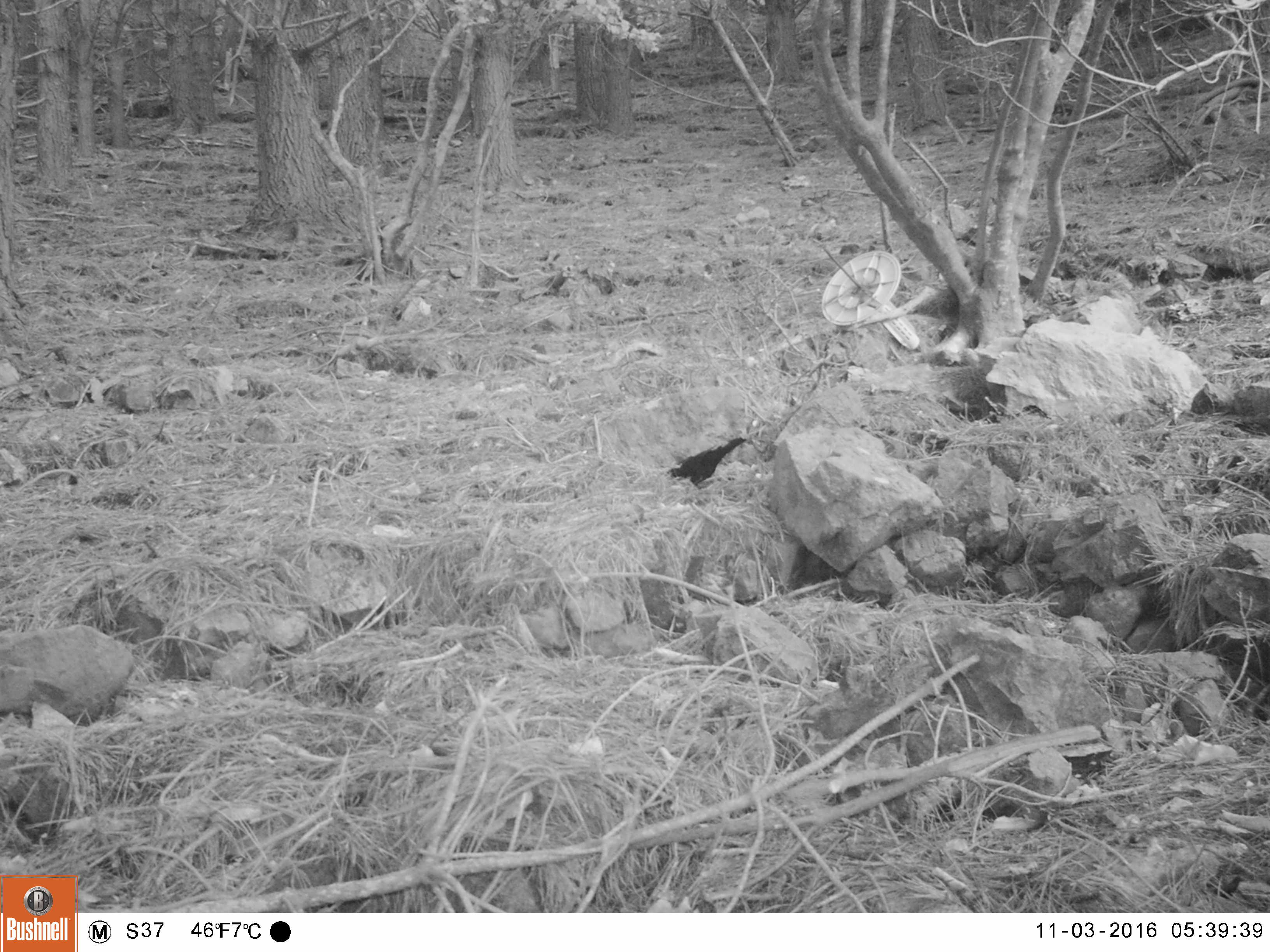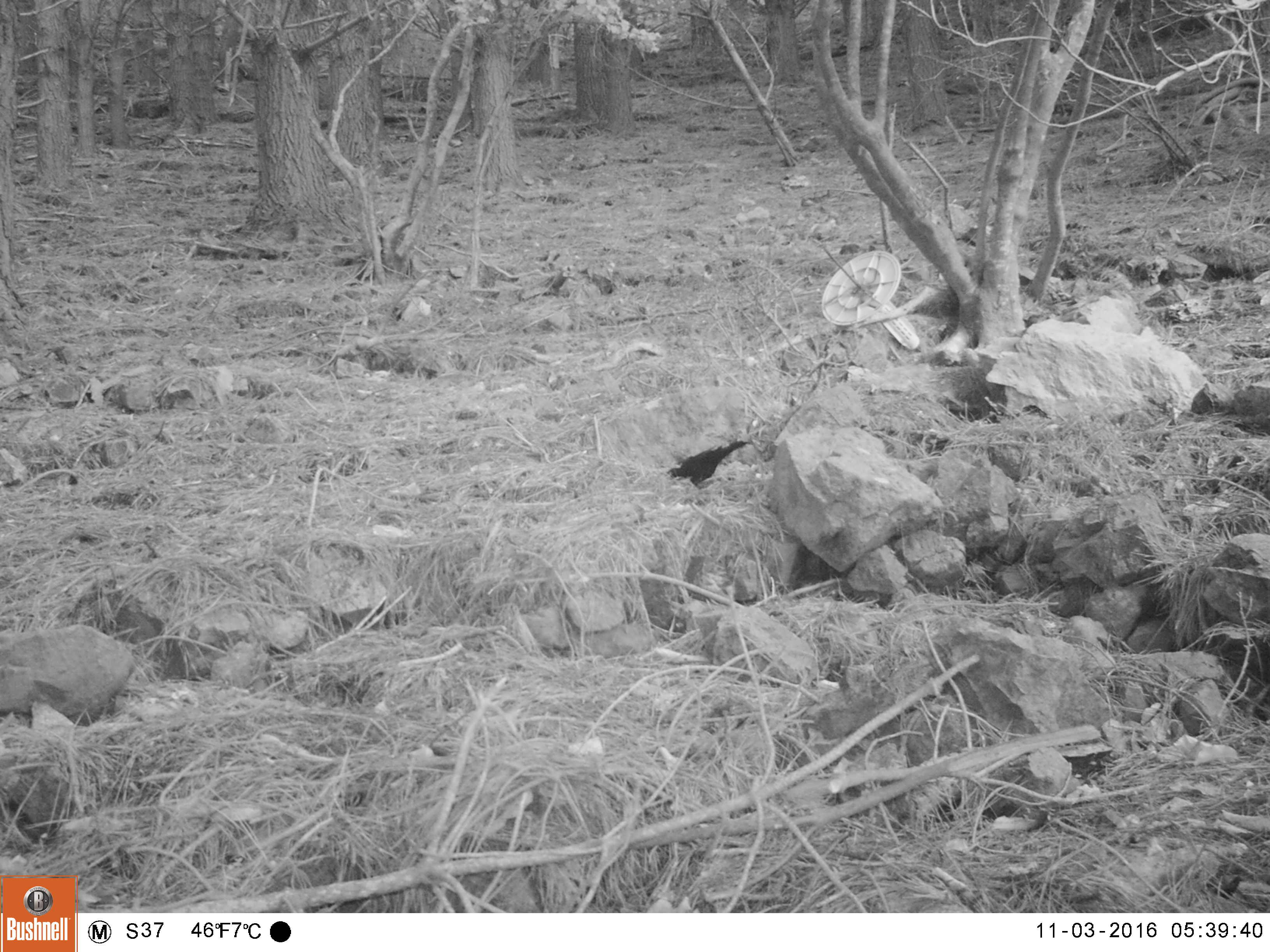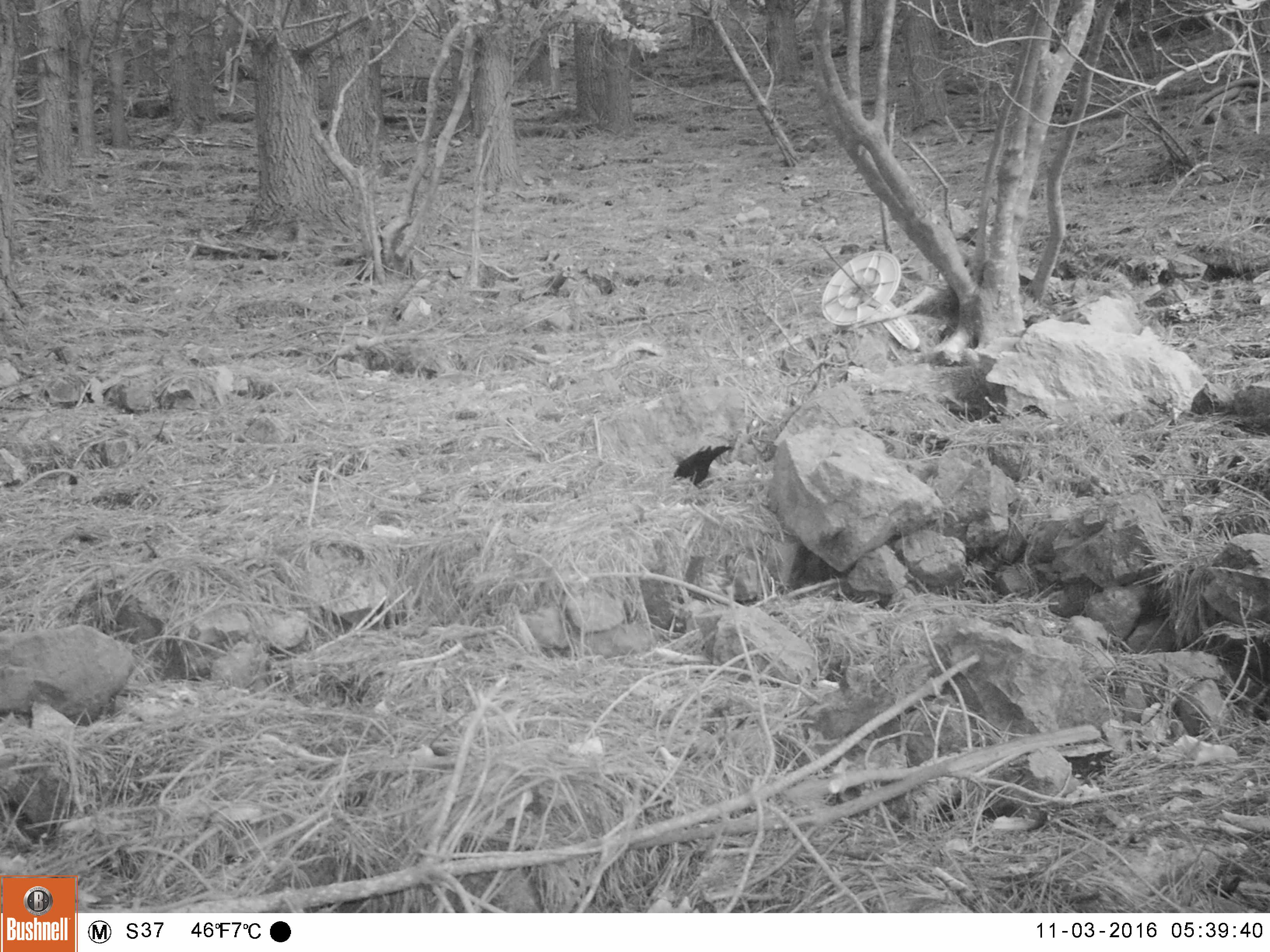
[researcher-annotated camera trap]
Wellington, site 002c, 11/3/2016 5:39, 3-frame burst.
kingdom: Animalia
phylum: Chordata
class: Aves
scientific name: Aves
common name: bird